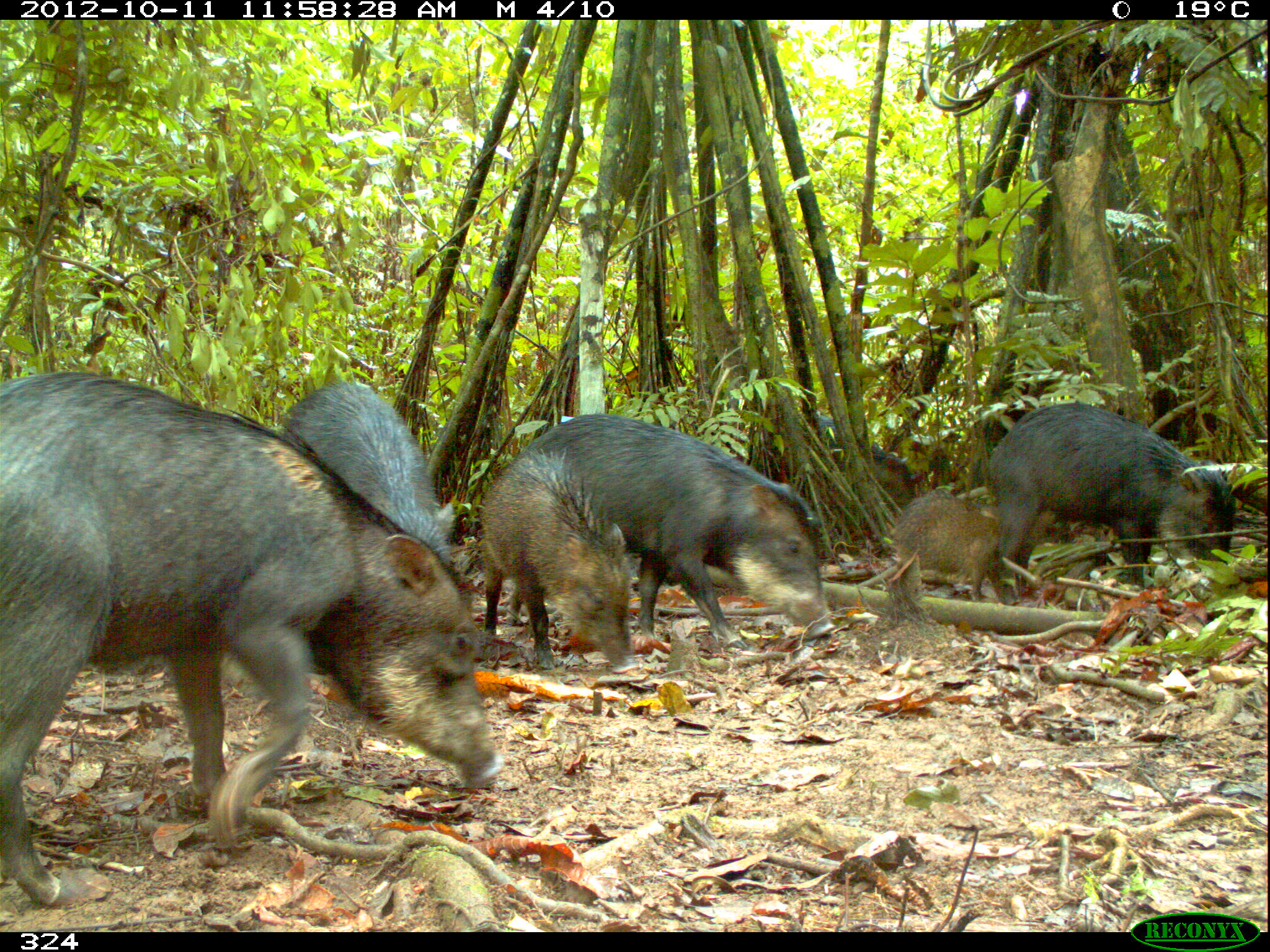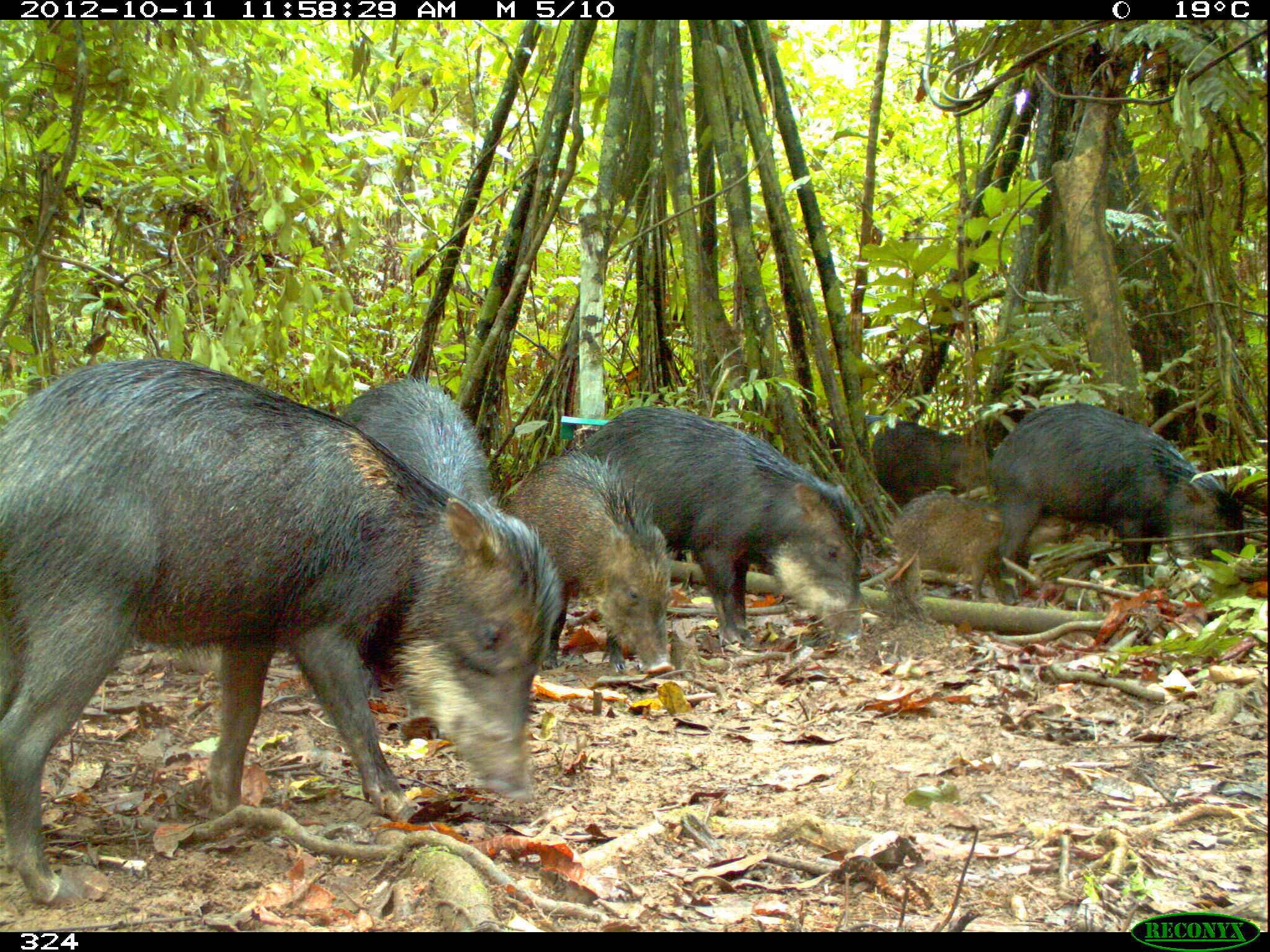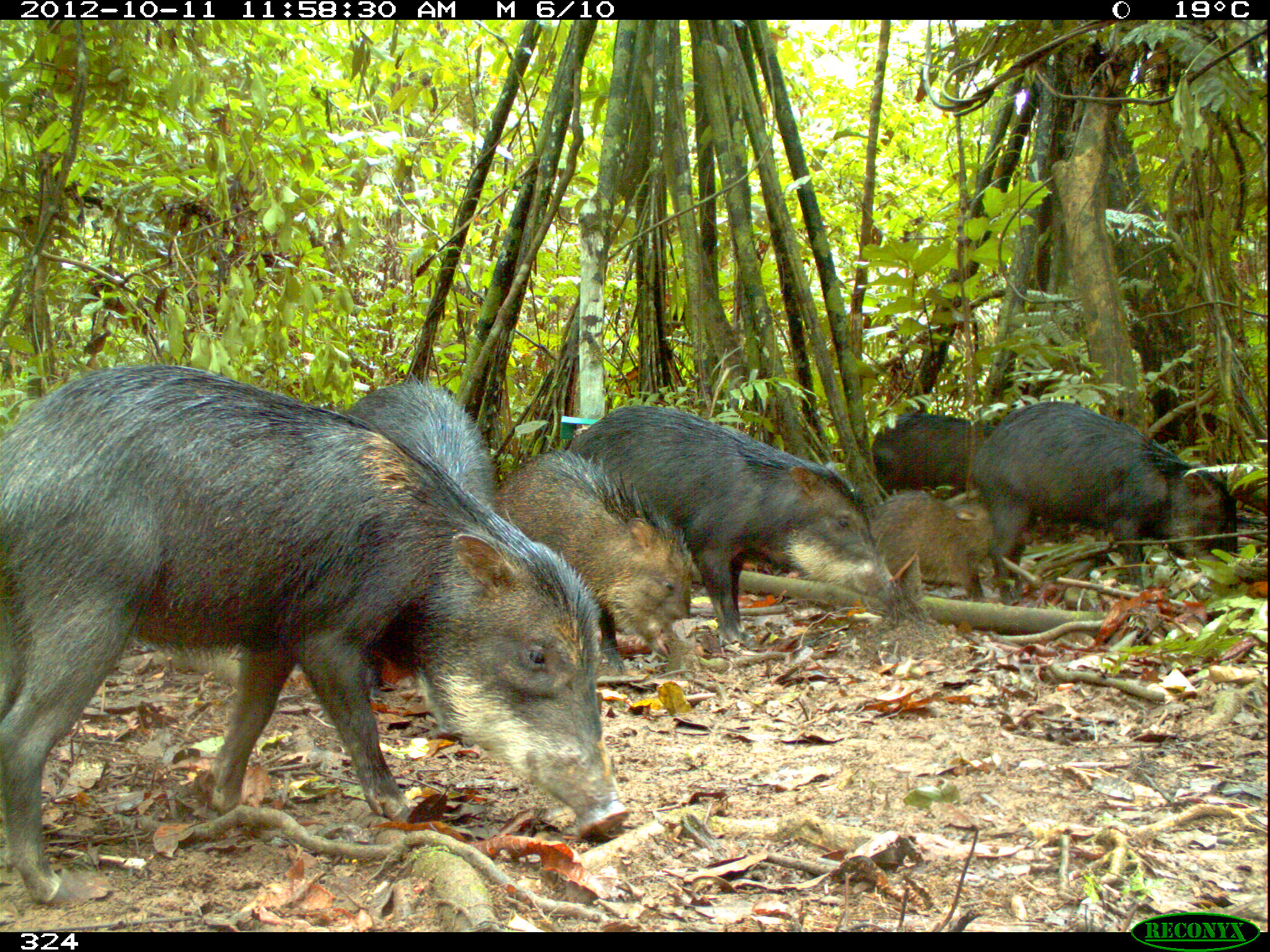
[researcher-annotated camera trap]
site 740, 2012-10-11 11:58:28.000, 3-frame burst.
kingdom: Animalia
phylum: Chordata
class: Mammalia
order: Artiodactyla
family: Tayassuidae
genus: Tayassu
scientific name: Tayassu pecari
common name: white-lipped peccary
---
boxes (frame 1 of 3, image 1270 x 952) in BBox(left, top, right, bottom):
tayassu pecari: BBox(0, 368, 506, 908); BBox(521, 411, 834, 649); BBox(984, 400, 1236, 602); BBox(476, 445, 641, 673); BBox(275, 380, 455, 573); BBox(795, 405, 917, 513); BBox(888, 485, 999, 597)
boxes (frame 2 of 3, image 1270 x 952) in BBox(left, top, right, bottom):
tayassu pecari: BBox(0, 355, 565, 910); BBox(581, 403, 865, 649); BBox(988, 402, 1244, 602); BBox(505, 449, 673, 674); BBox(336, 376, 496, 523); BBox(861, 413, 1000, 508); BBox(891, 491, 1004, 599)